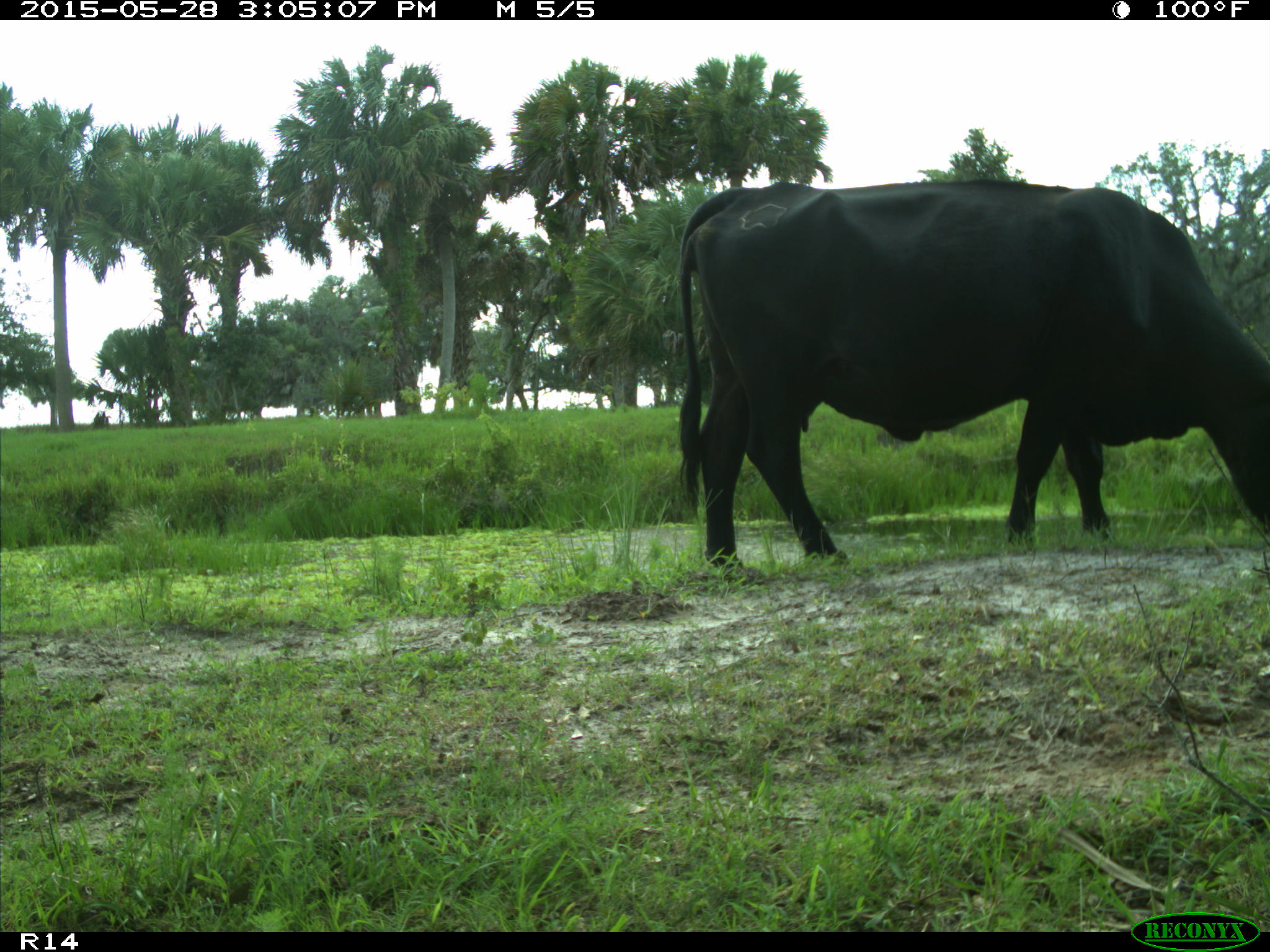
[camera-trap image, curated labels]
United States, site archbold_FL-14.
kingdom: Animalia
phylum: Chordata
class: Mammalia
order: Artiodactyla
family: Bovidae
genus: Bos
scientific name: Bos taurus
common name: domestic cow